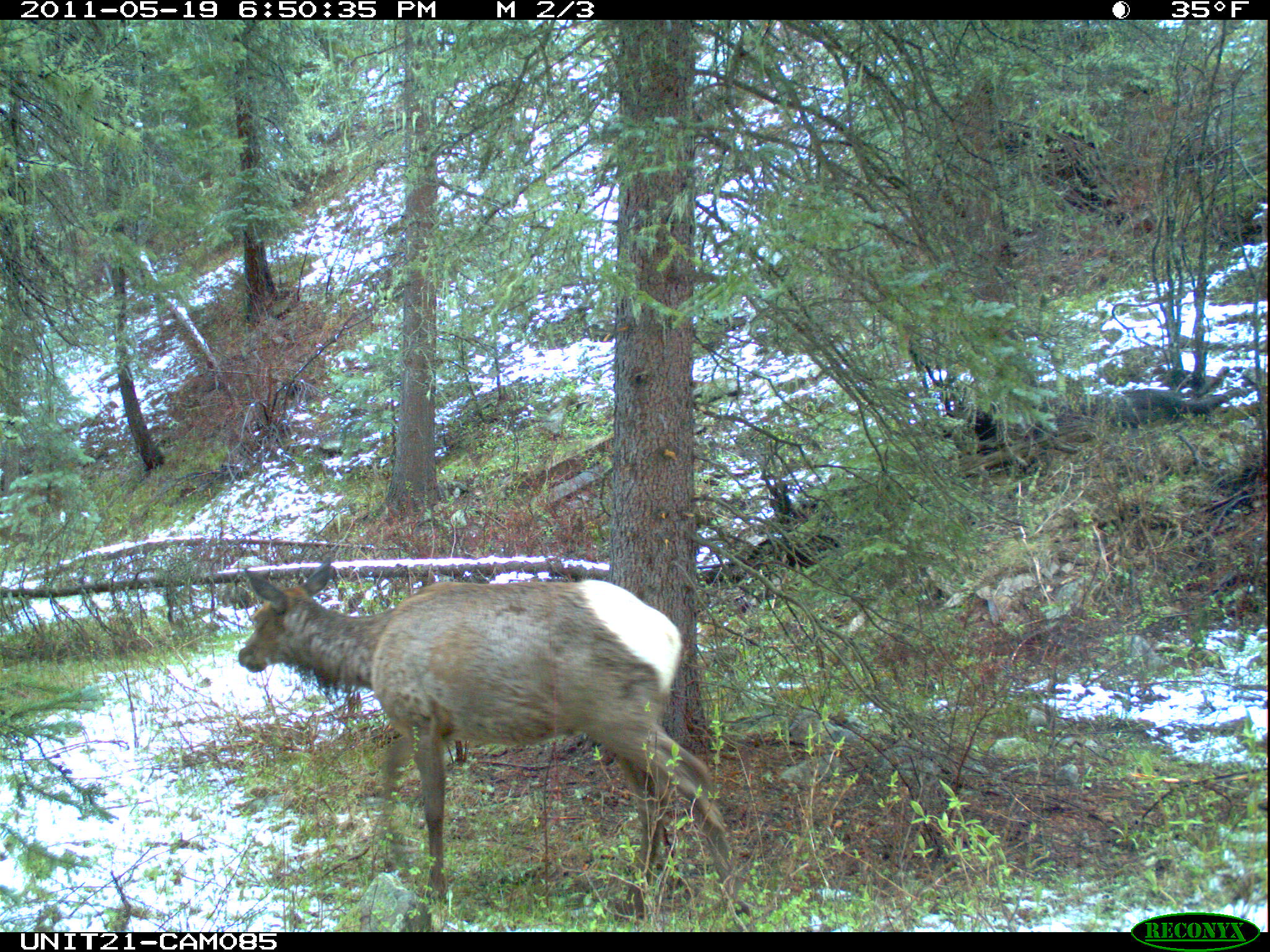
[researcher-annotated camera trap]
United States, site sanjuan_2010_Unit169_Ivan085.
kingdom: Animalia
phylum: Chordata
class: Mammalia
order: Artiodactyla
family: Cervidae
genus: Cervus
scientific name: Cervus elaphus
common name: red deer